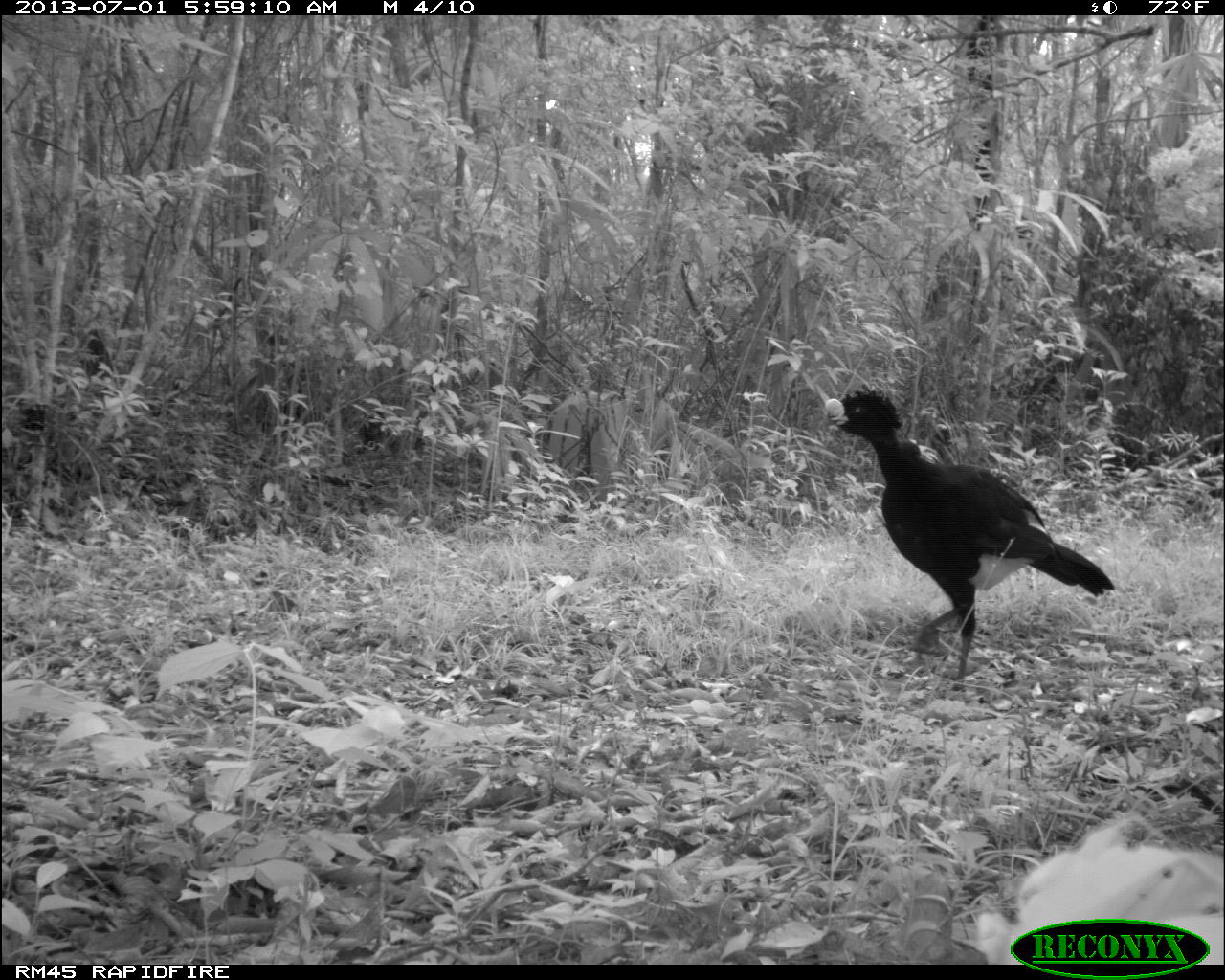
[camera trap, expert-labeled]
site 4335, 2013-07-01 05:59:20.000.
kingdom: Animalia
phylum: Chordata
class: Aves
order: Galliformes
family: Cracidae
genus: Crax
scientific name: Crax rubra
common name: great curassow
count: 1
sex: male